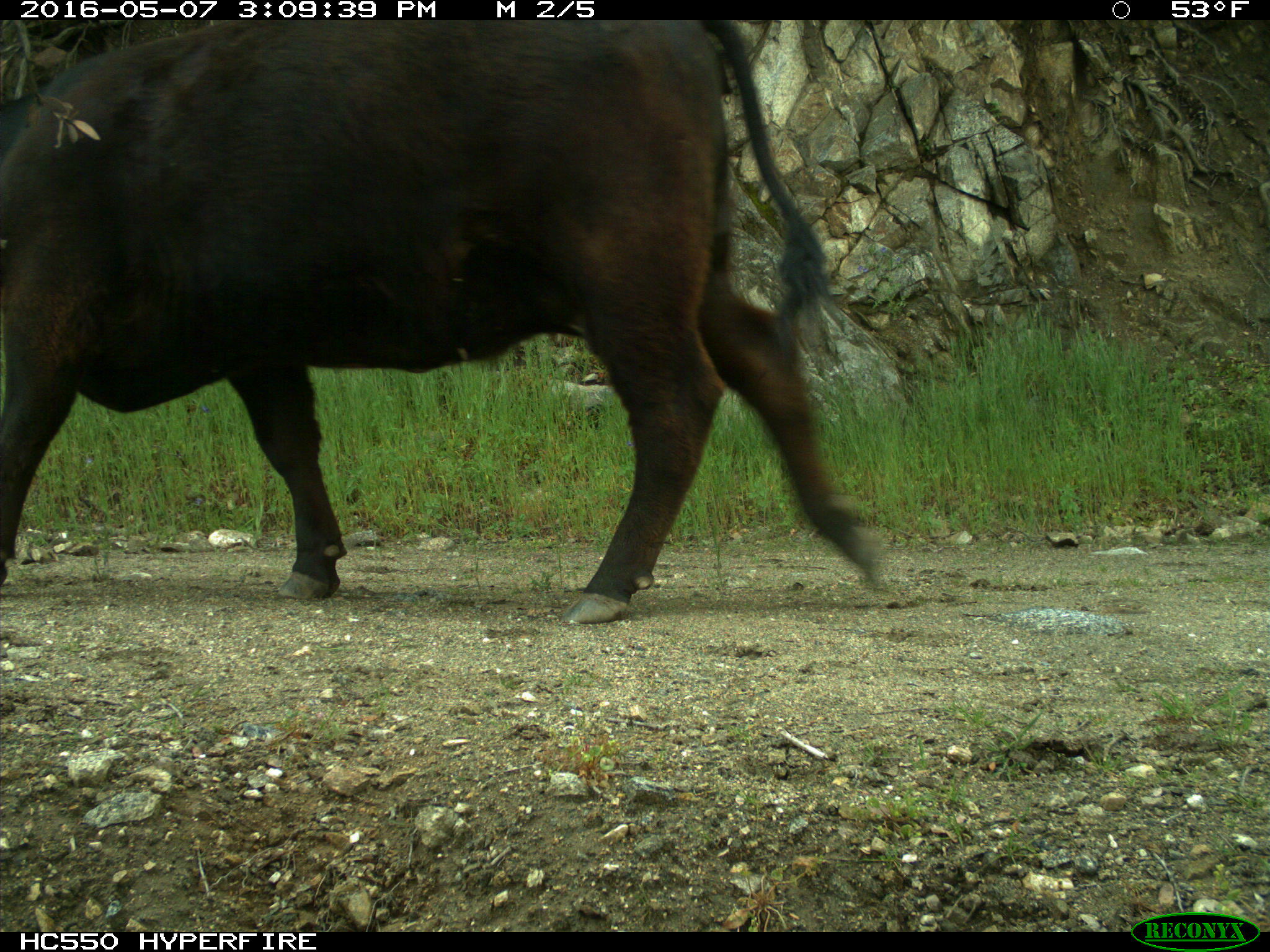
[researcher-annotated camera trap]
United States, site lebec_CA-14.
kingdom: Animalia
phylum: Chordata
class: Mammalia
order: Artiodactyla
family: Bovidae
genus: Bos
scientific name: Bos taurus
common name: domestic cow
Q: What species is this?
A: Bos taurus (domestic cow).